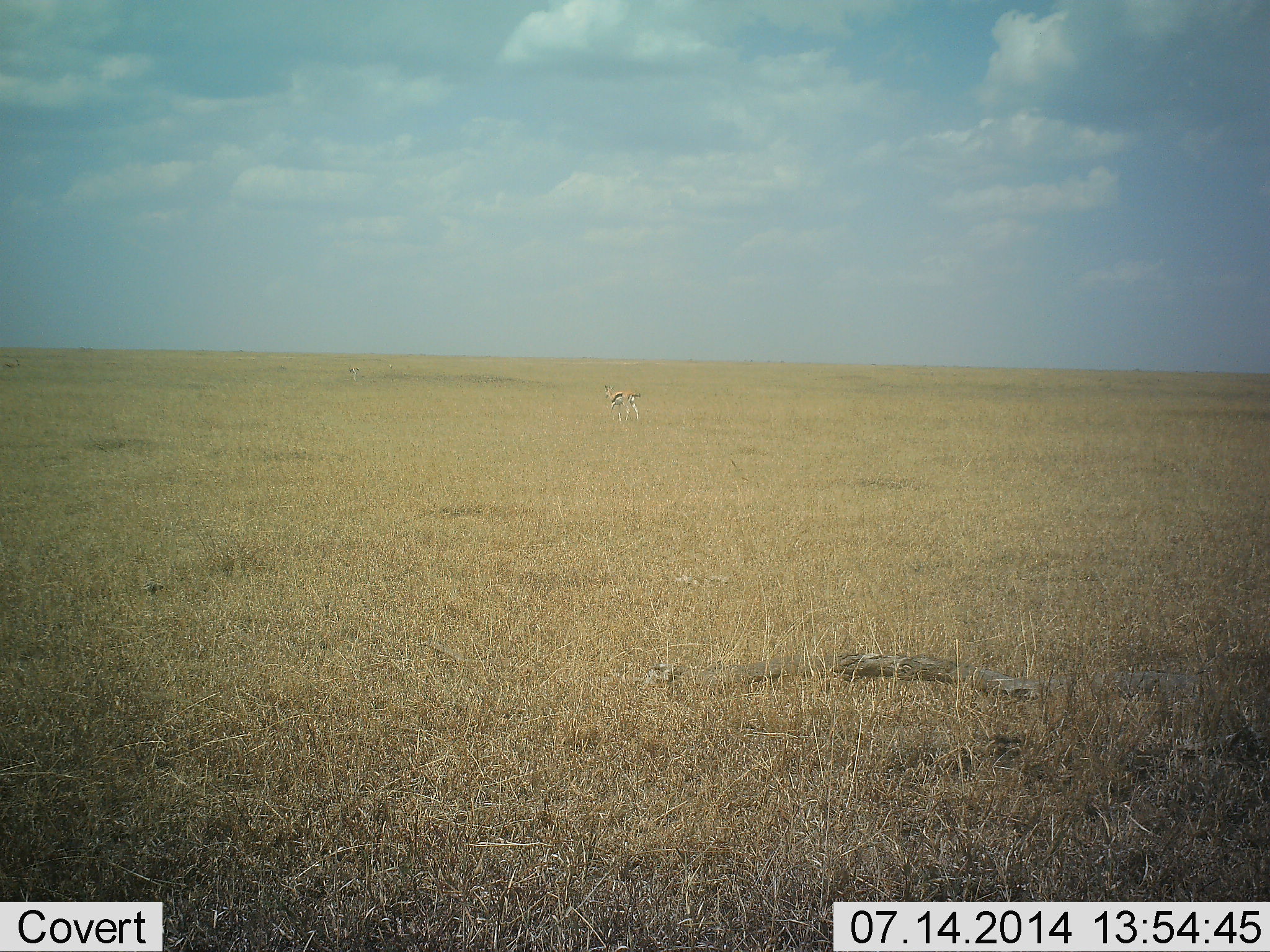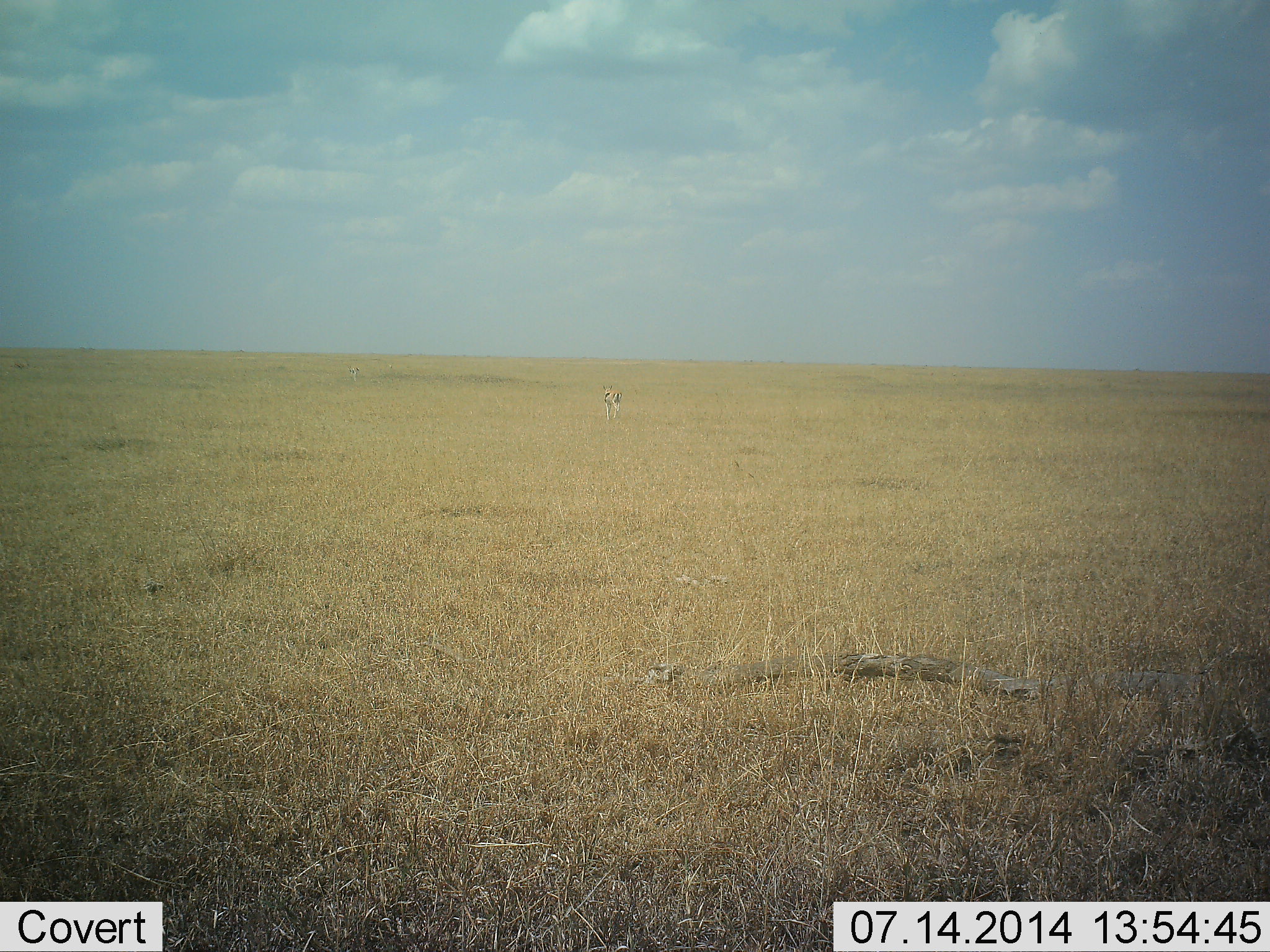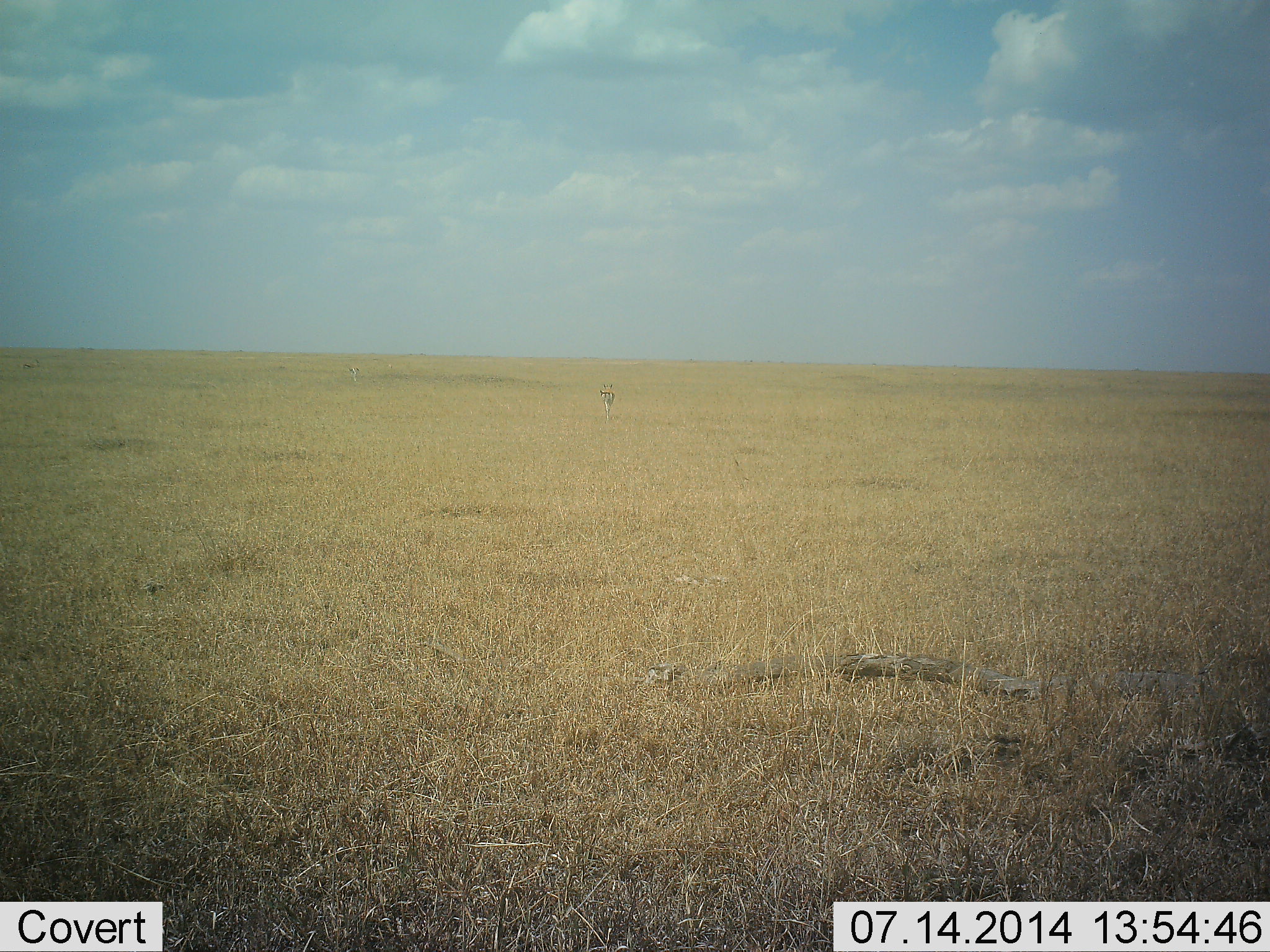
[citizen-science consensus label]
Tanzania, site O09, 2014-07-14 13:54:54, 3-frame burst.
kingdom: Animalia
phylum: Chordata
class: Mammalia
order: Artiodactyla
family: Bovidae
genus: Eudorcas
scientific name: Eudorcas thomsonii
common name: thomson's gazelle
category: gazellethomsons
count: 1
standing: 20%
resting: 0%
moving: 90%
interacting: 0%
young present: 0%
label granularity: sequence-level